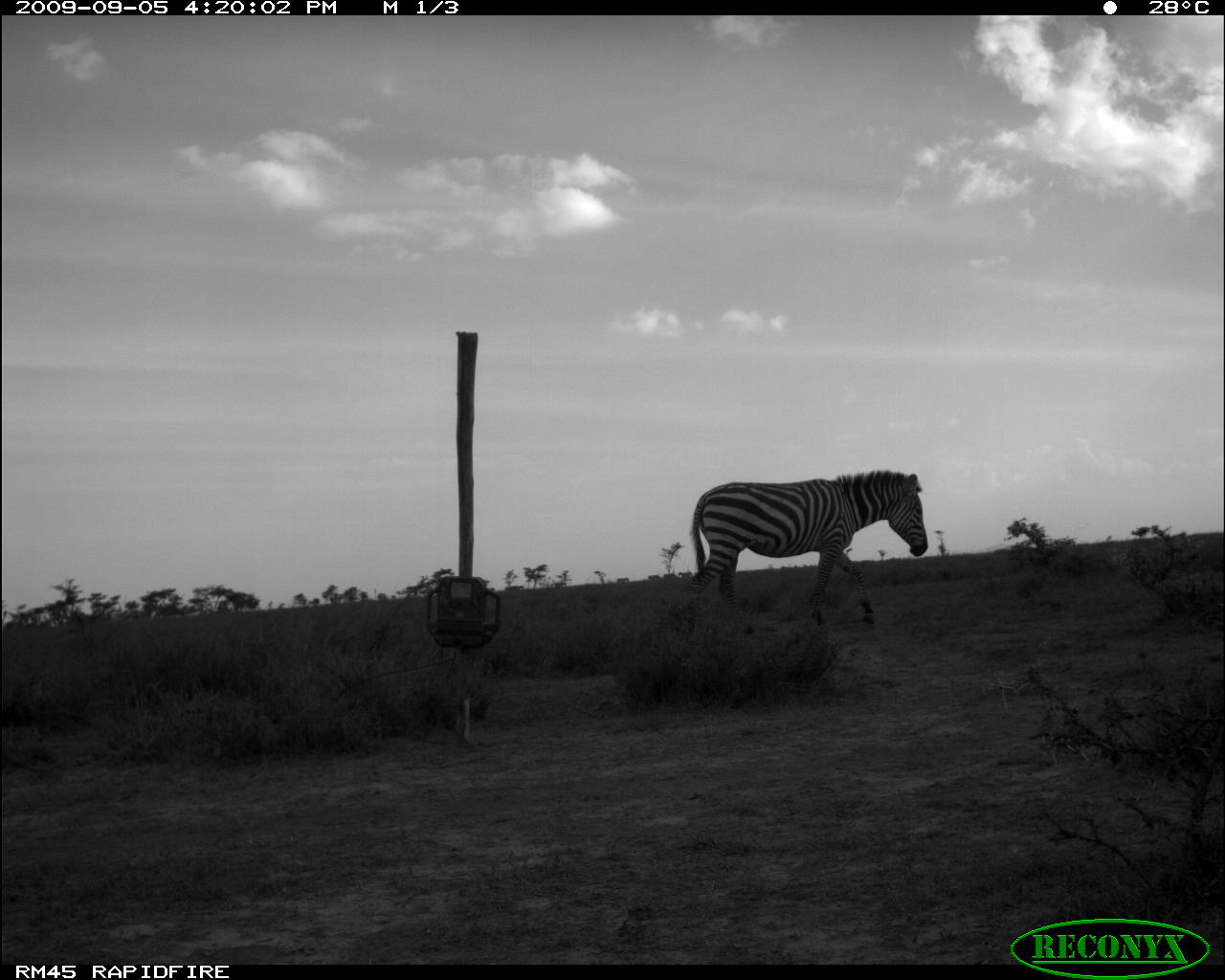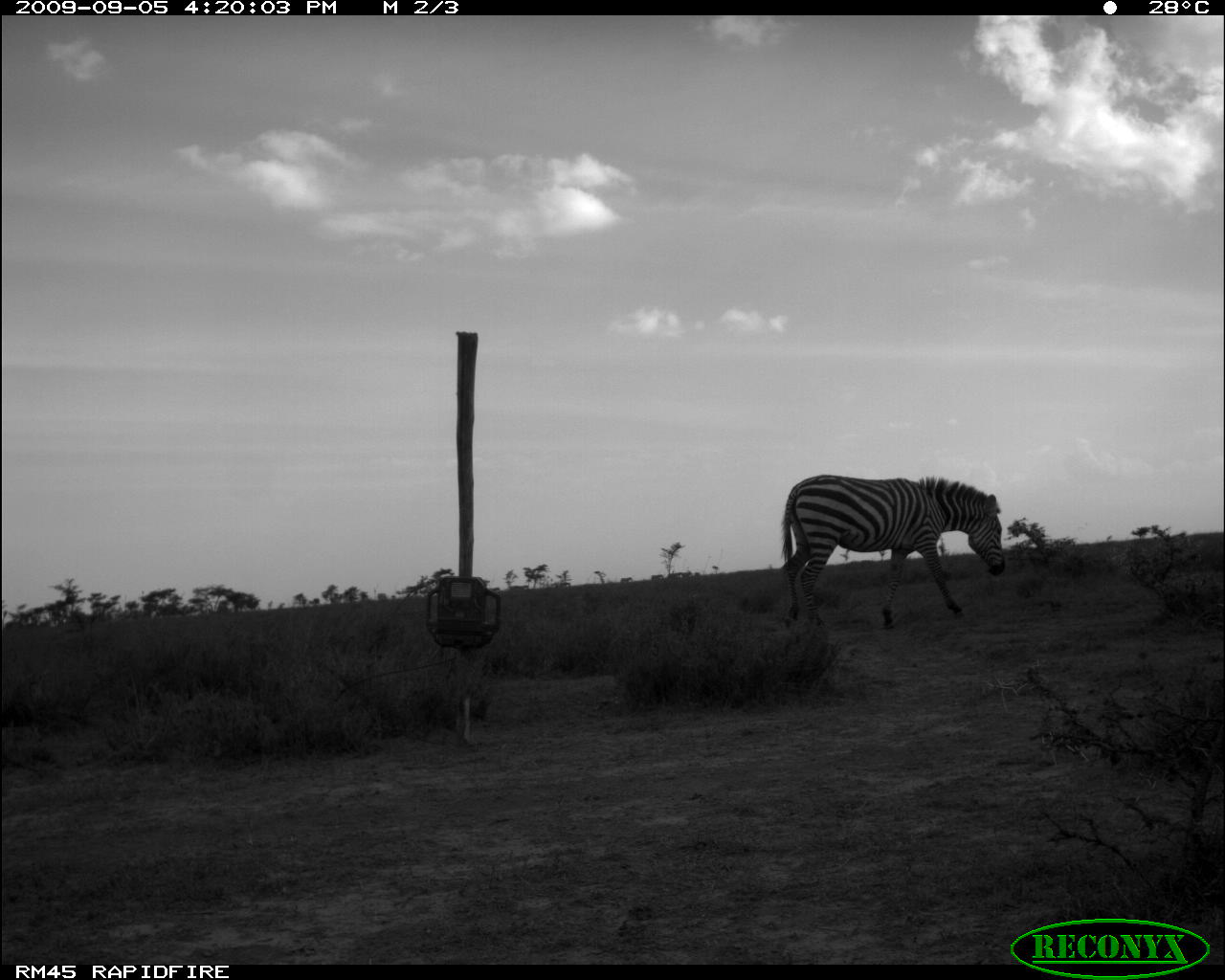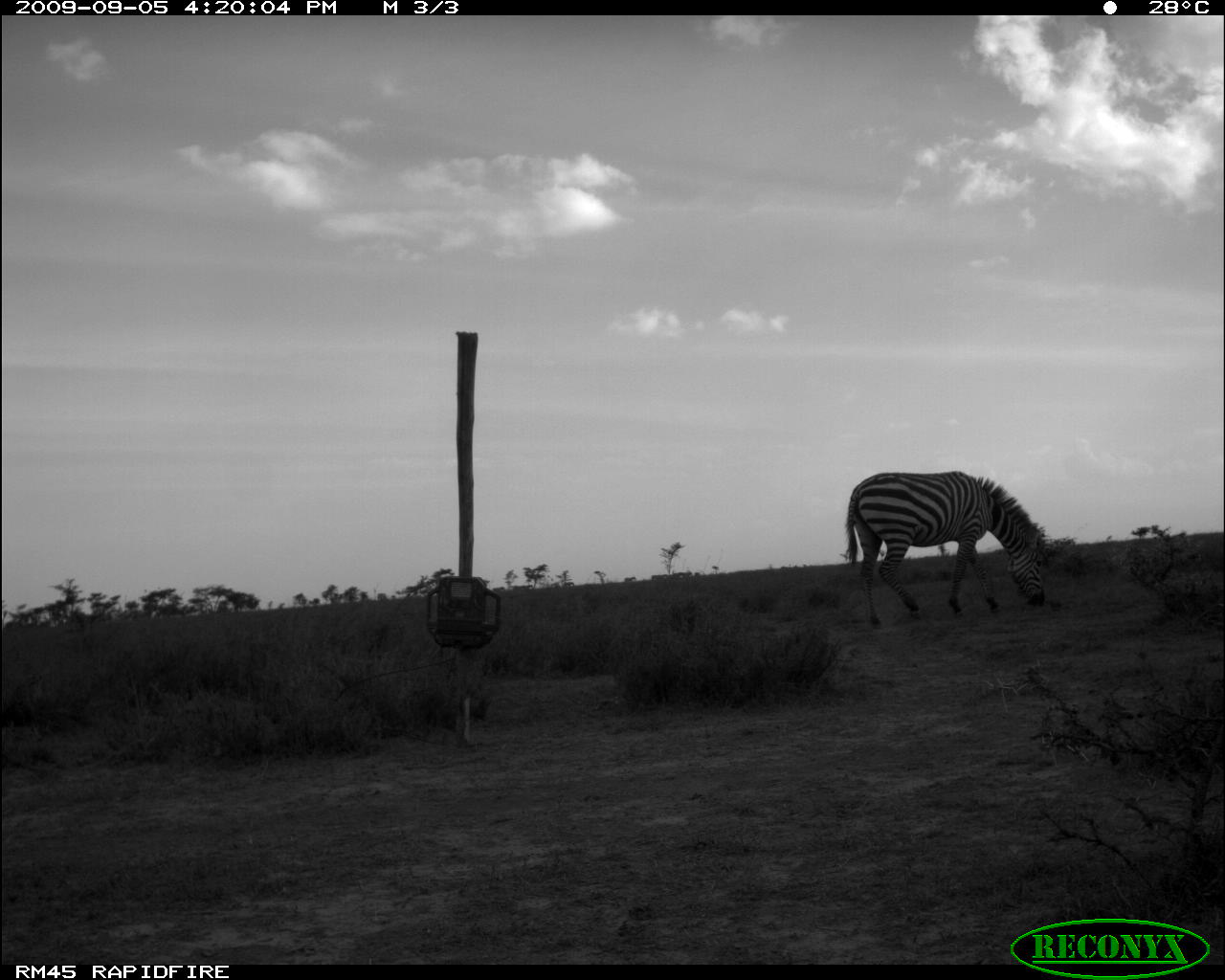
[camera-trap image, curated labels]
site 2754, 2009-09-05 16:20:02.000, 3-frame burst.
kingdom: Animalia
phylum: Chordata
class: Mammalia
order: Perissodactyla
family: Equidae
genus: Equus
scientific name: Equus quagga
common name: plains zebra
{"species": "Equus quagga (plains zebra)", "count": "1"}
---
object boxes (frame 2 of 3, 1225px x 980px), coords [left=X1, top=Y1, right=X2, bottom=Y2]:
equus quagga: [left=778, top=473, right=1006, bottom=628]